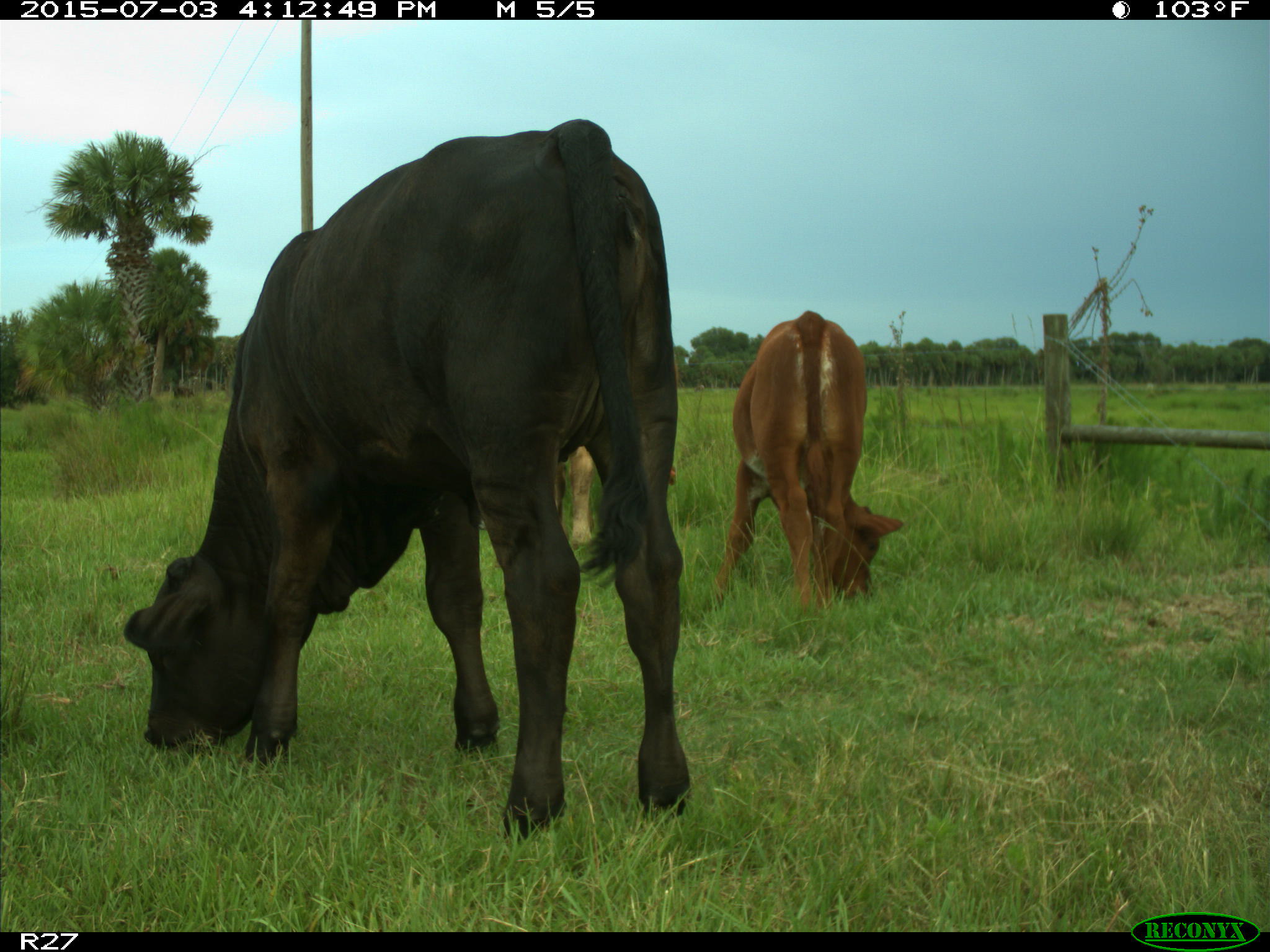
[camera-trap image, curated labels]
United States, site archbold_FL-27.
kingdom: Animalia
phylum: Chordata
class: Mammalia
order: Artiodactyla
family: Bovidae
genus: Bos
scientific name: Bos taurus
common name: domestic cow